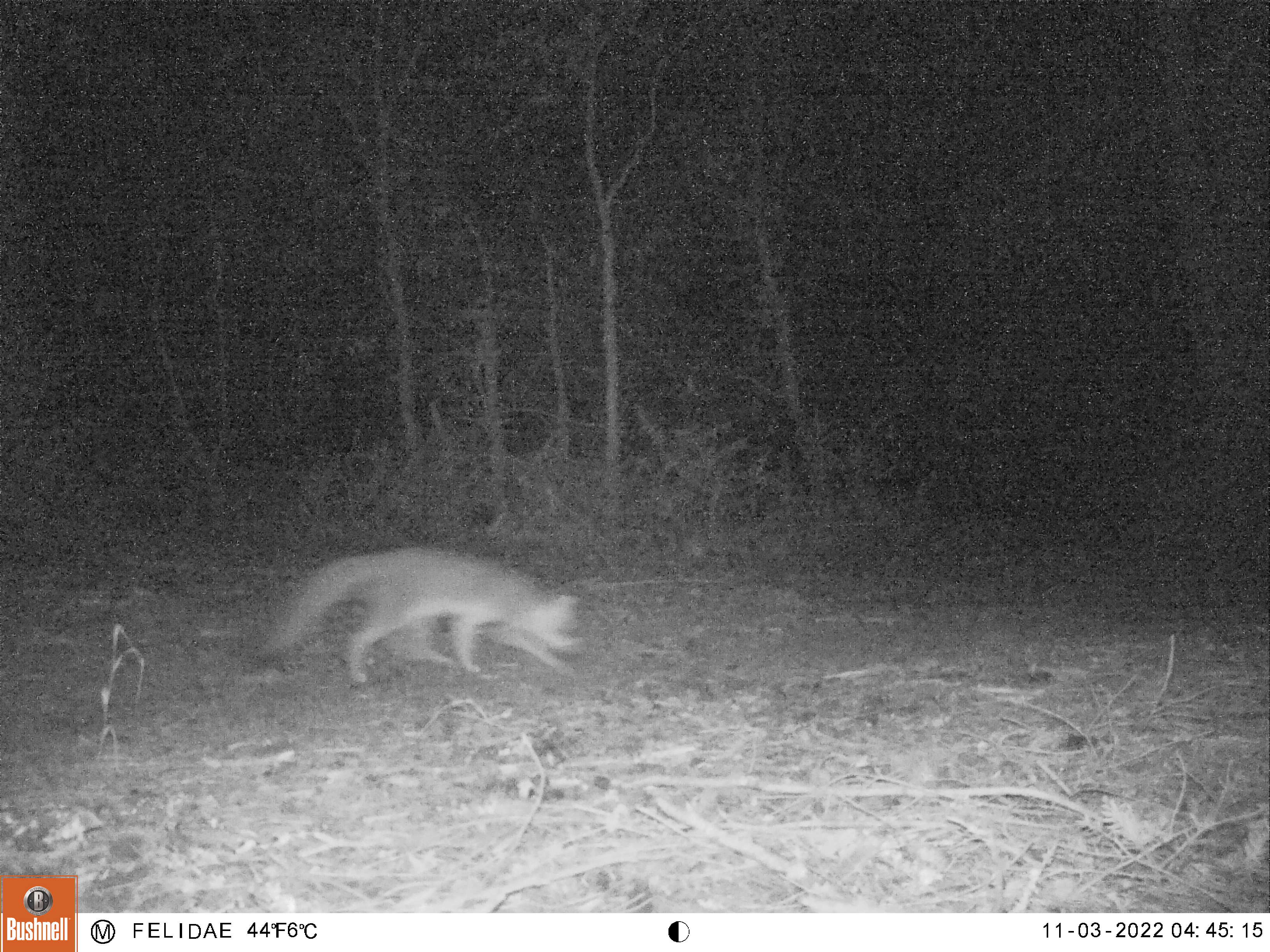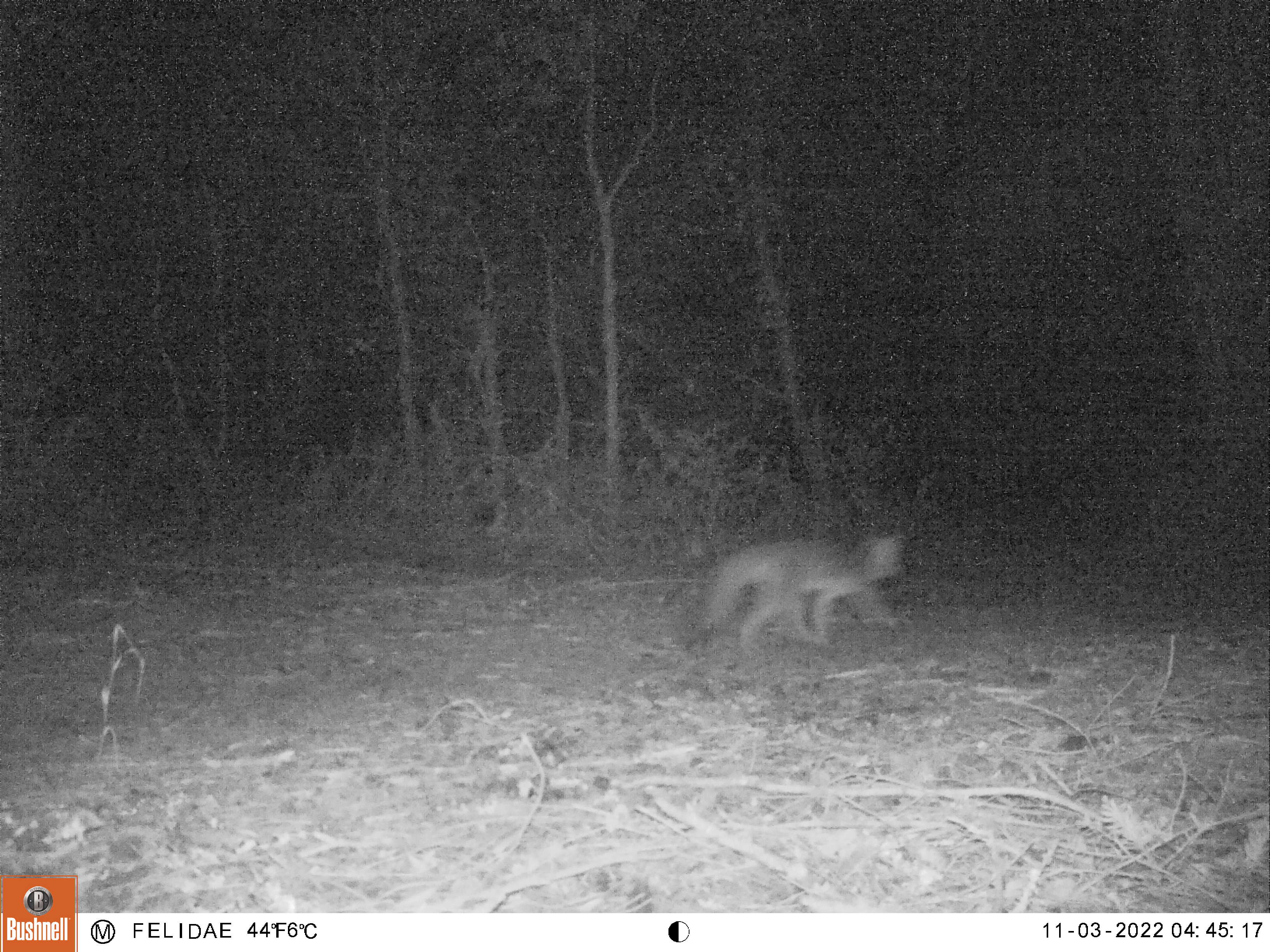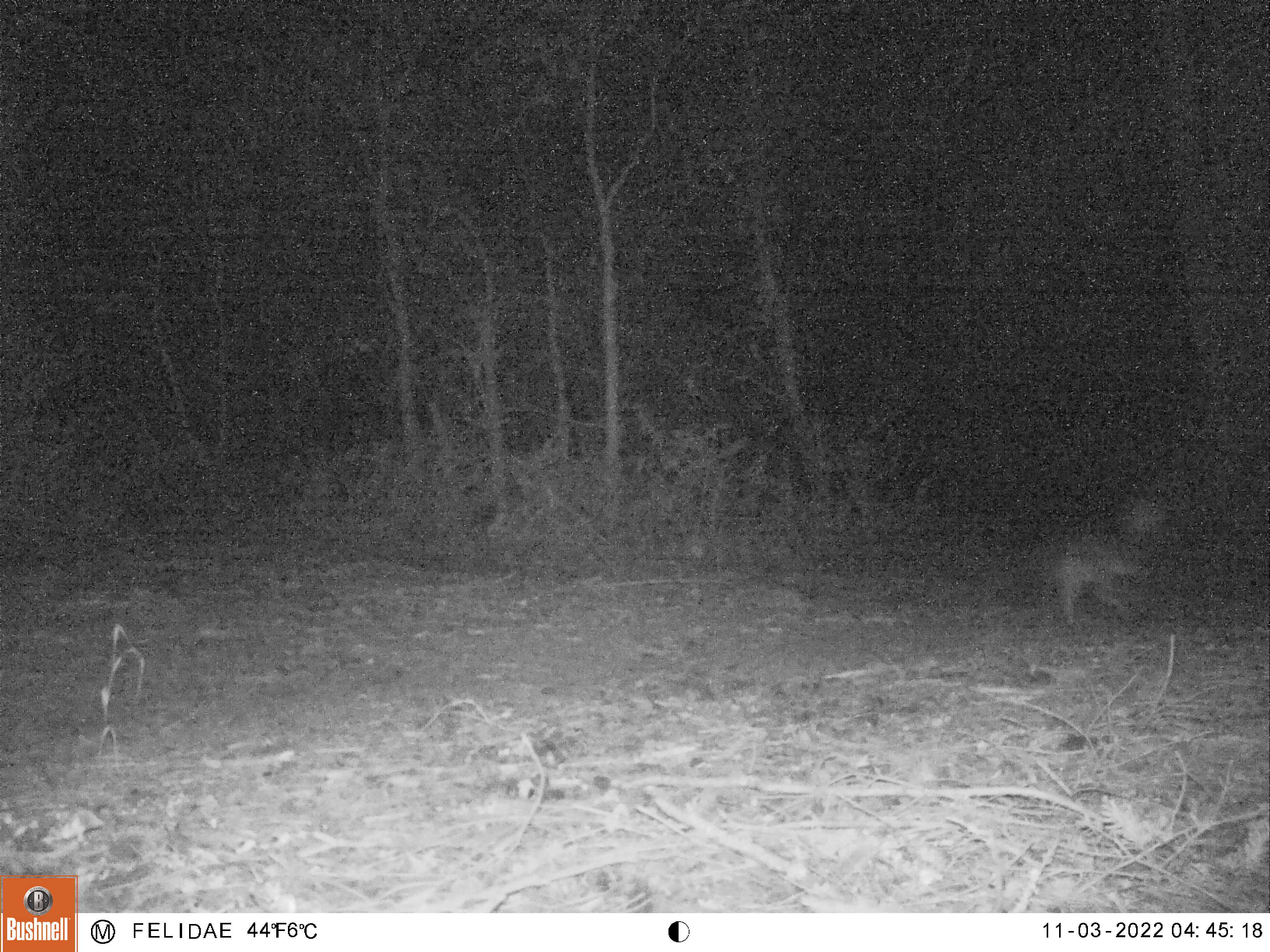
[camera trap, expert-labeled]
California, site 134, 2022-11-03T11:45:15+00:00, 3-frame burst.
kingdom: Animalia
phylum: Chordata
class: Mammalia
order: Carnivora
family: Canidae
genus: Urocyon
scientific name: Urocyon cinereoargenteus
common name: gray fox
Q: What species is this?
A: Gray fox (Urocyon cinereoargenteus).